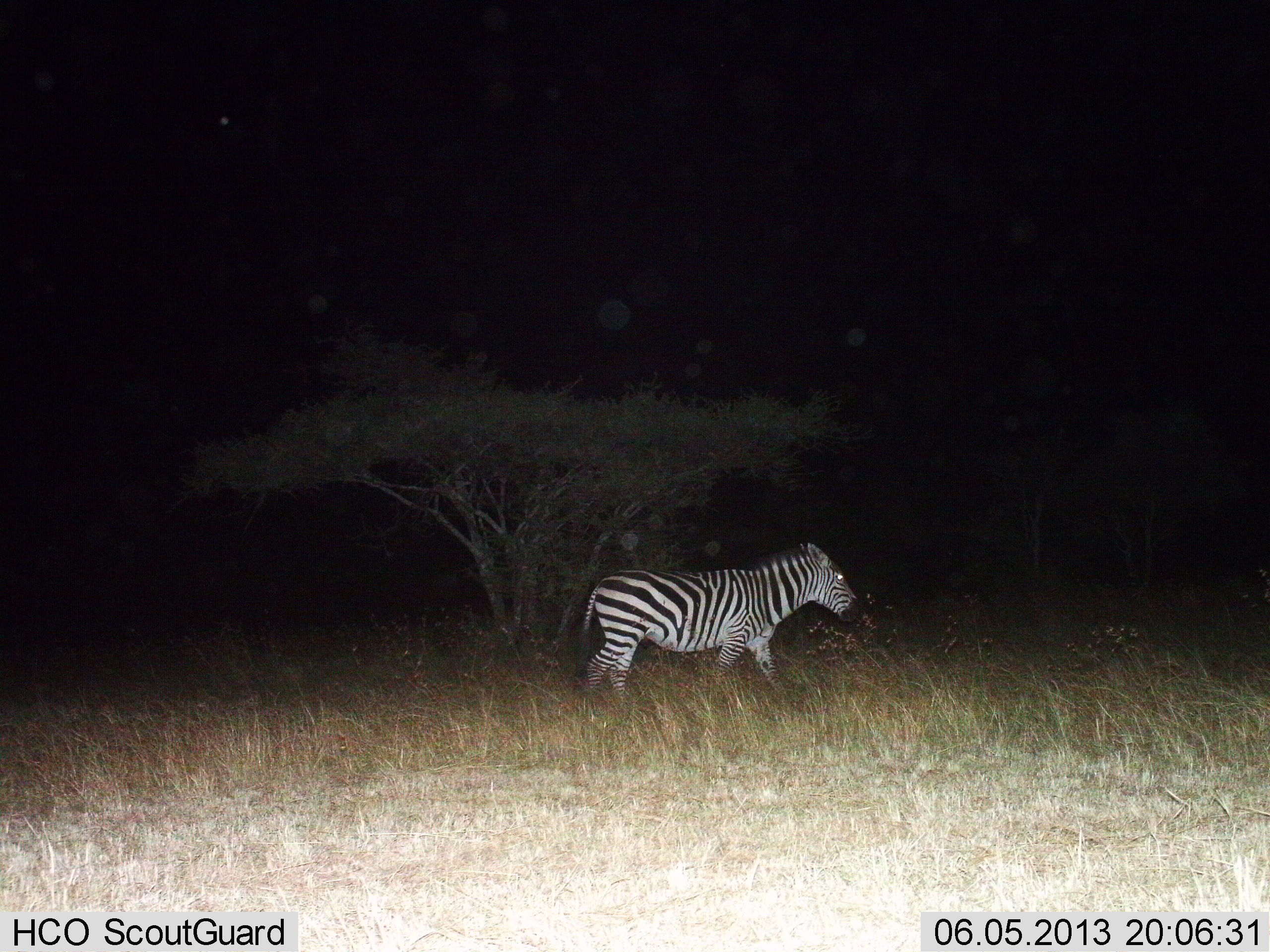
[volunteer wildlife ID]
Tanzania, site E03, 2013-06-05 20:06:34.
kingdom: Animalia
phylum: Chordata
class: Mammalia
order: Perissodactyla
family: Equidae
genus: Equus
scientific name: Equus quagga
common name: plains zebra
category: zebra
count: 1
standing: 20%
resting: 0%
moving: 80%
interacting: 0%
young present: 0%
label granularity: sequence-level